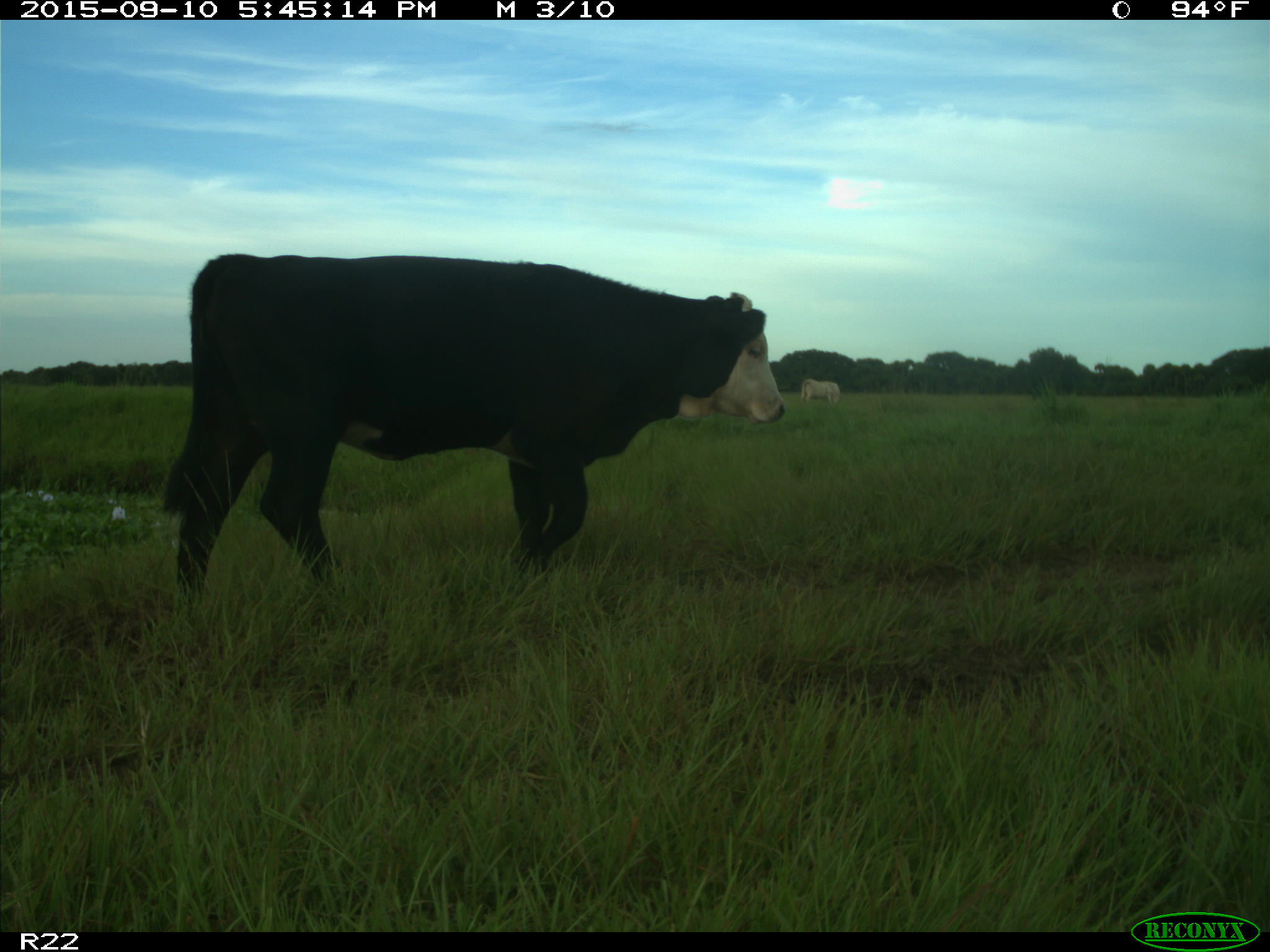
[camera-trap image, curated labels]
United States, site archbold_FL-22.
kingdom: Animalia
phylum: Chordata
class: Mammalia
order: Artiodactyla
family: Bovidae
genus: Bos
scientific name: Bos taurus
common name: domestic cow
Bos taurus (domestic cow).